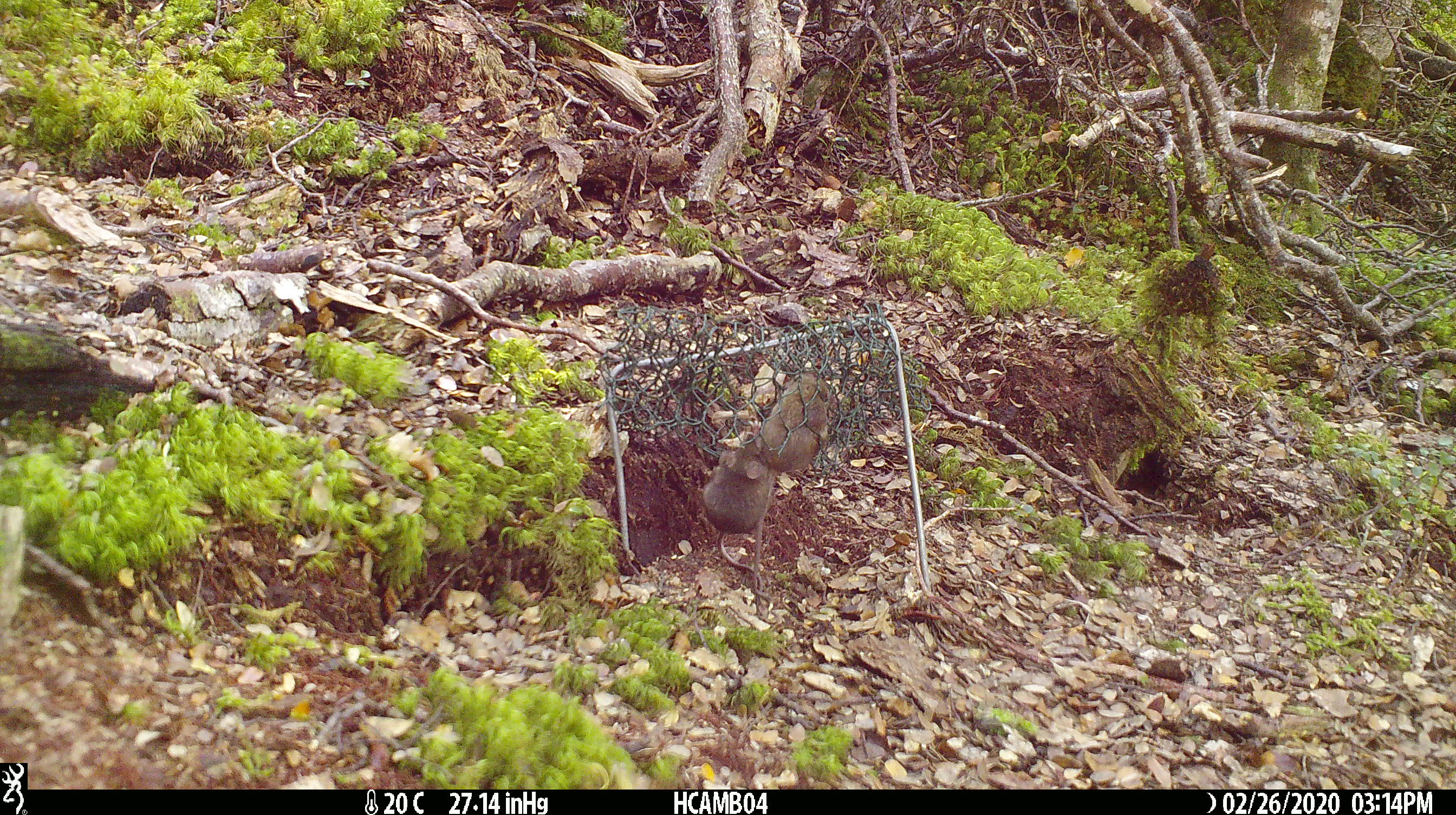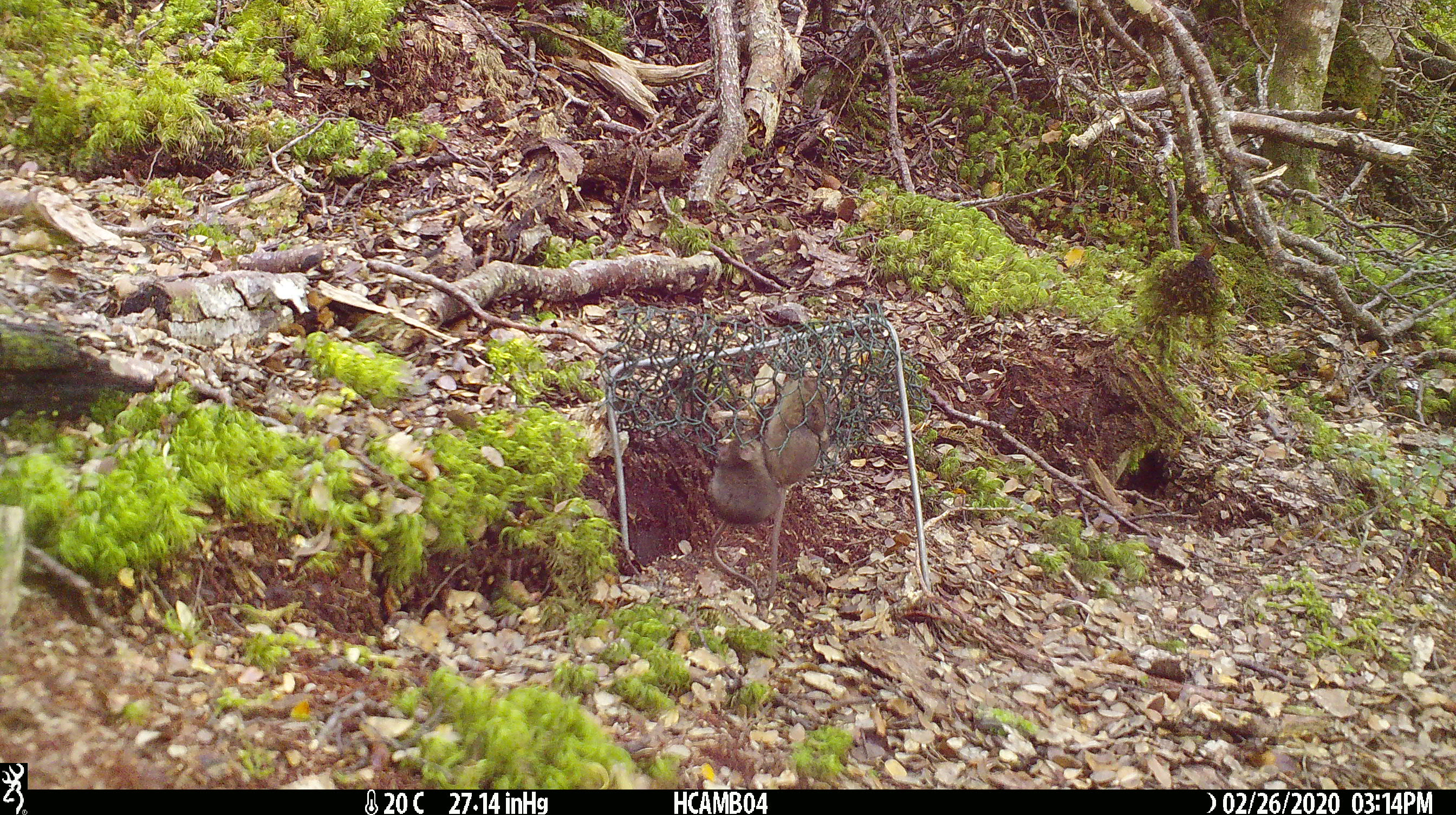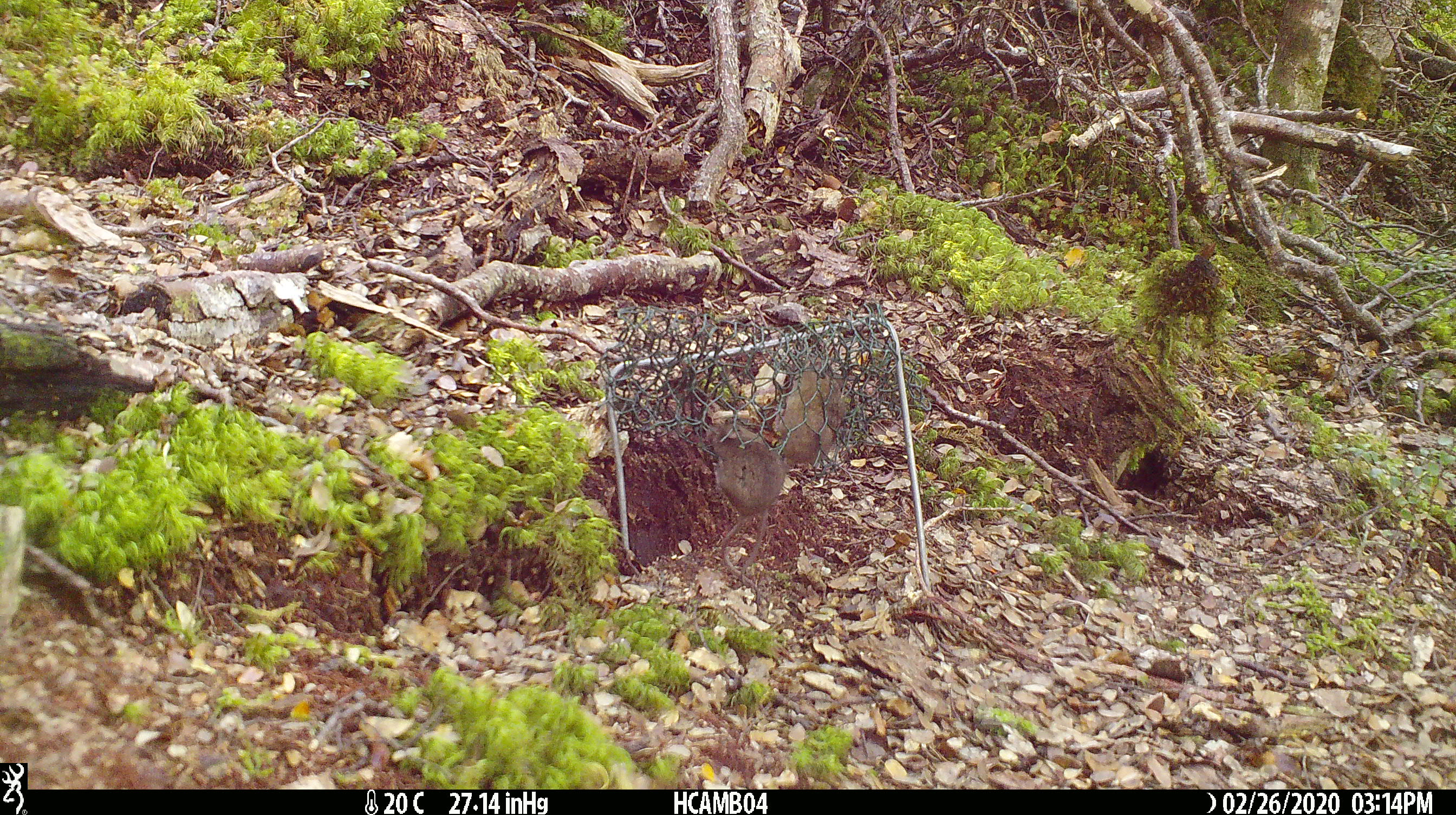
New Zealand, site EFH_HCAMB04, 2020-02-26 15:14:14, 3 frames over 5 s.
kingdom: Animalia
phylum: Chordata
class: Mammalia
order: Rodentia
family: Muridae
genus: Mus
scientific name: Mus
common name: mouse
Mouse (Mus).